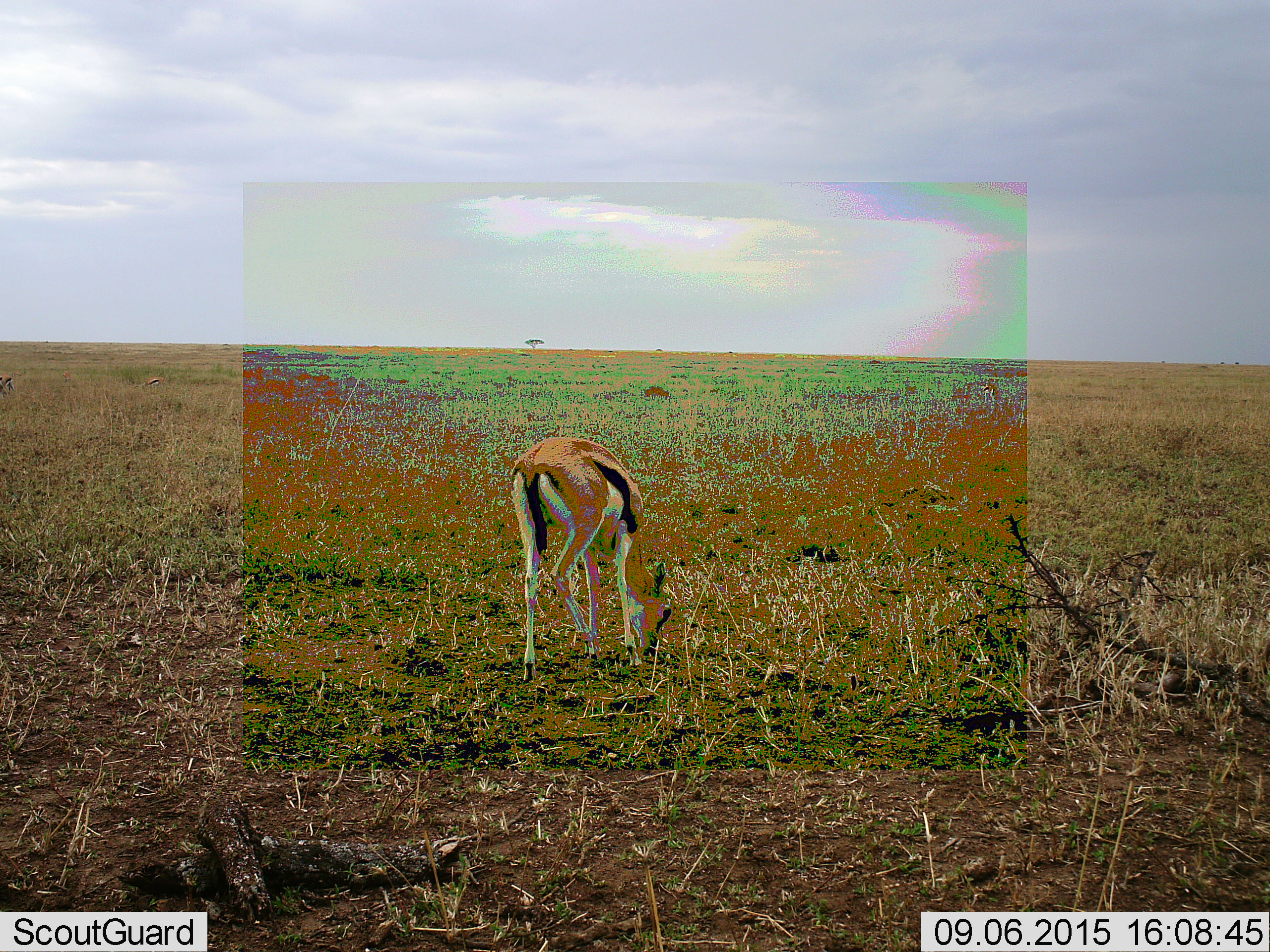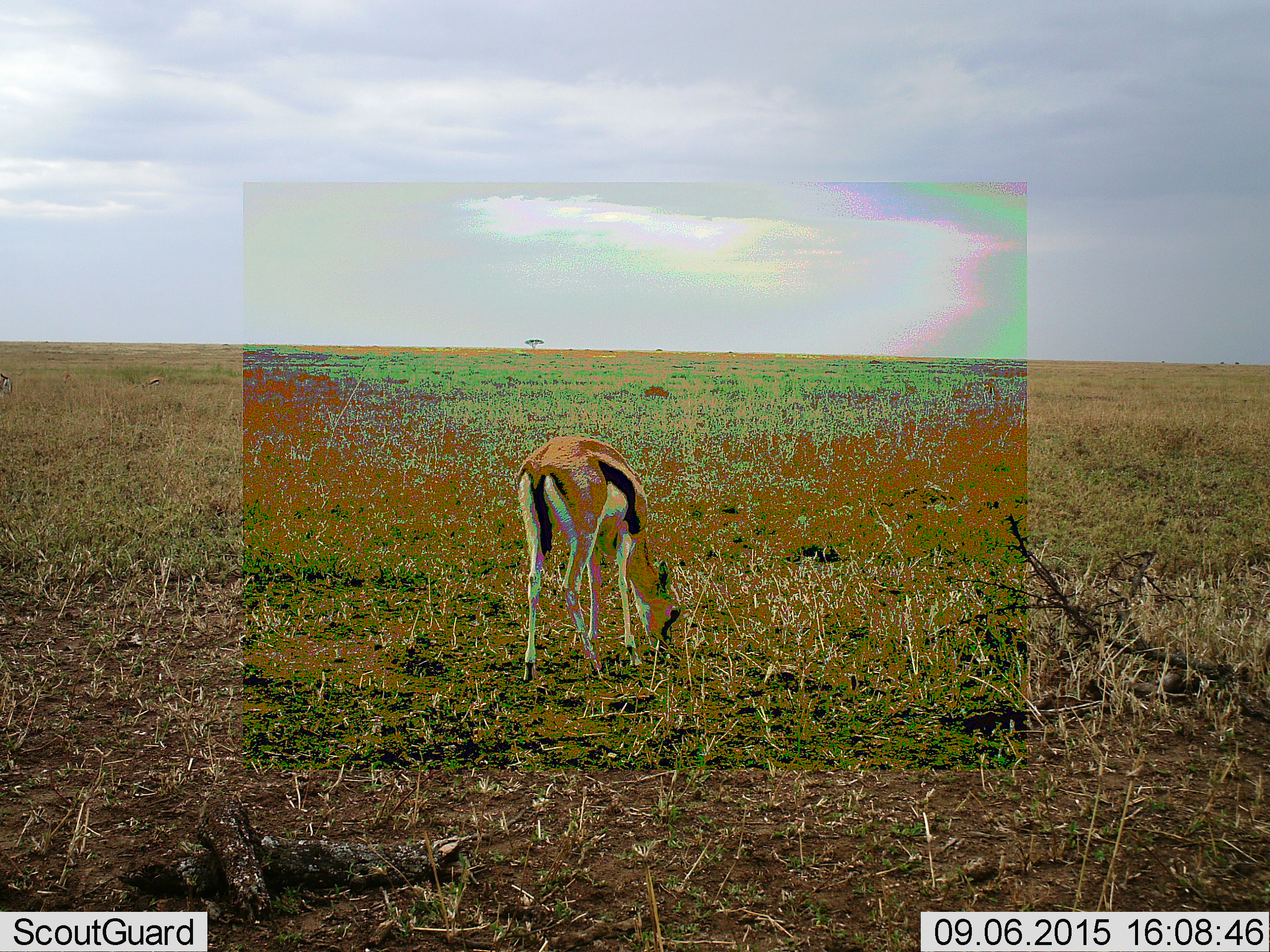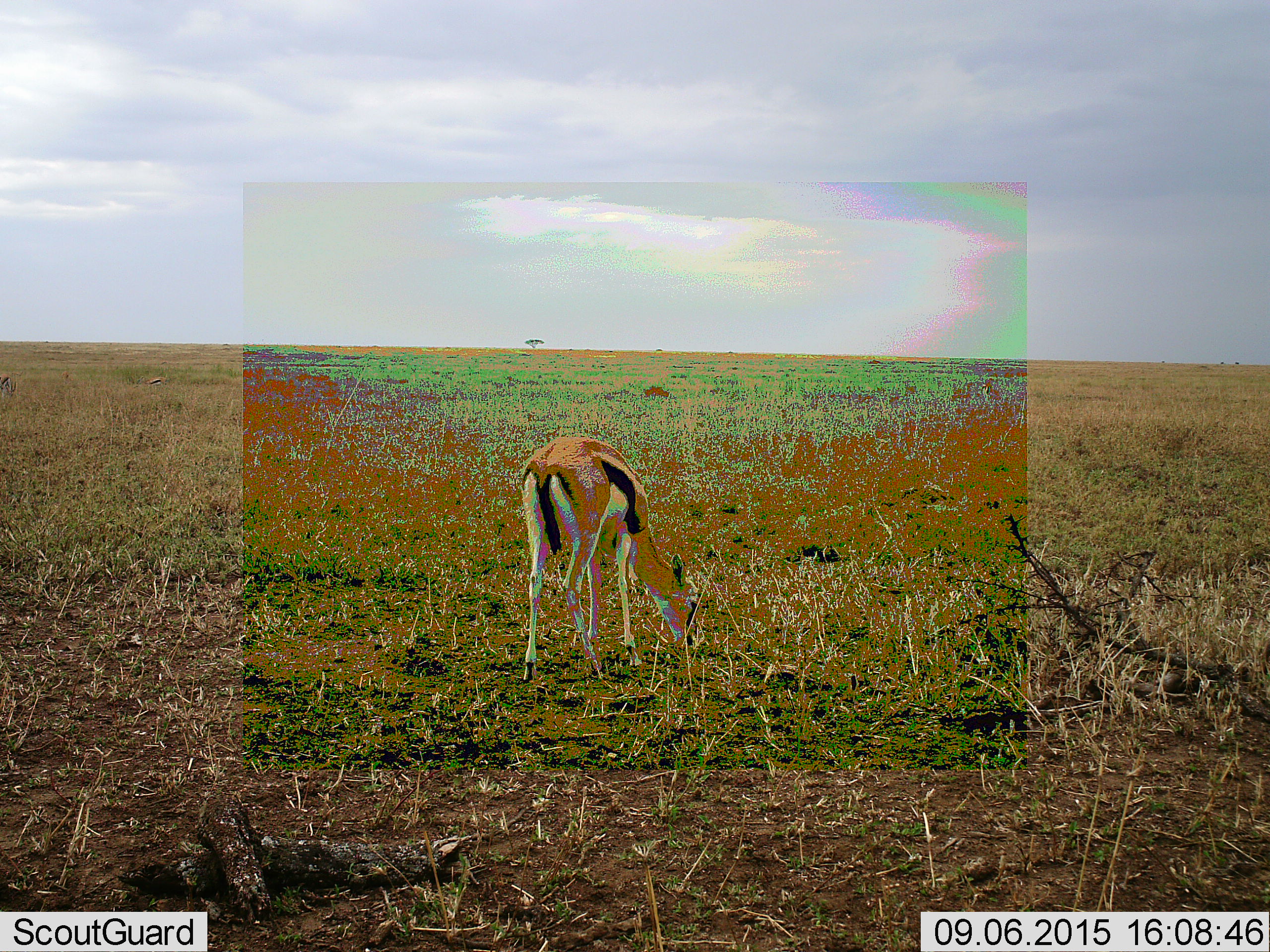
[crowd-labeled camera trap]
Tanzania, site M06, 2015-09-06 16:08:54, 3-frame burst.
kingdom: Animalia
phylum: Chordata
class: Mammalia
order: Artiodactyla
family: Bovidae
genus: Eudorcas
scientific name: Eudorcas thomsonii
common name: thomson's gazelle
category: gazellethomsons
Gazellethomsons (thomson's gazelle) (Eudorcas thomsonii), count 1. Behavior (volunteer vote fractions): standing 30%, resting 0%, moving 0%, interacting 0%. Young present (vote fraction): 0%. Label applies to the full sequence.